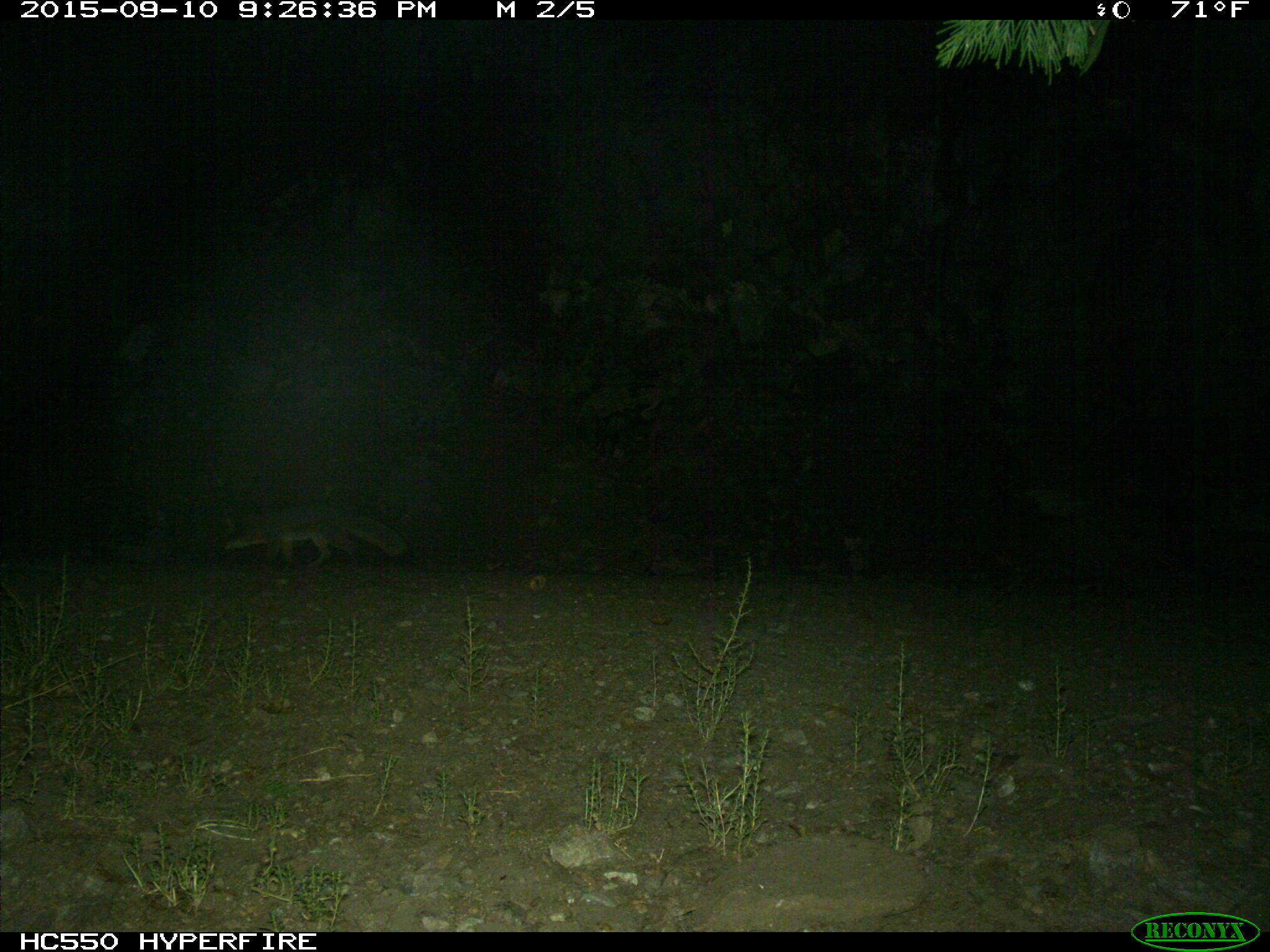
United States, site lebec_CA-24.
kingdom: Animalia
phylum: Chordata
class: Mammalia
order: Carnivora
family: Canidae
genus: Urocyon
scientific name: Urocyon cinereoargenteus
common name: gray fox